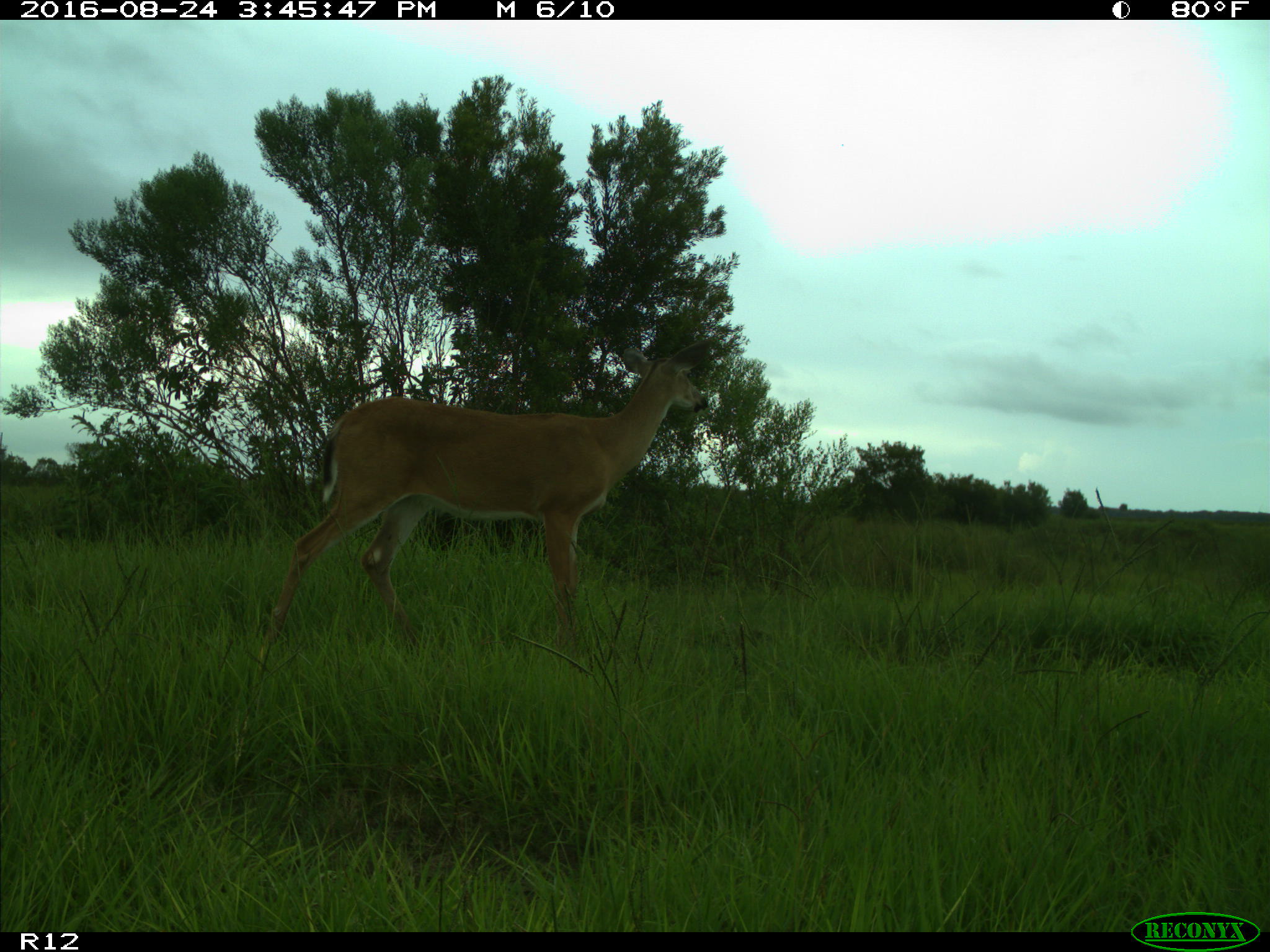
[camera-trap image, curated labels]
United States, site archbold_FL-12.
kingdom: Animalia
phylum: Chordata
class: Mammalia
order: Artiodactyla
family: Cervidae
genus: Odocoileus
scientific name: Odocoileus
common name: deer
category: unidentified deer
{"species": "unidentified deer (deer) (Odocoileus)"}